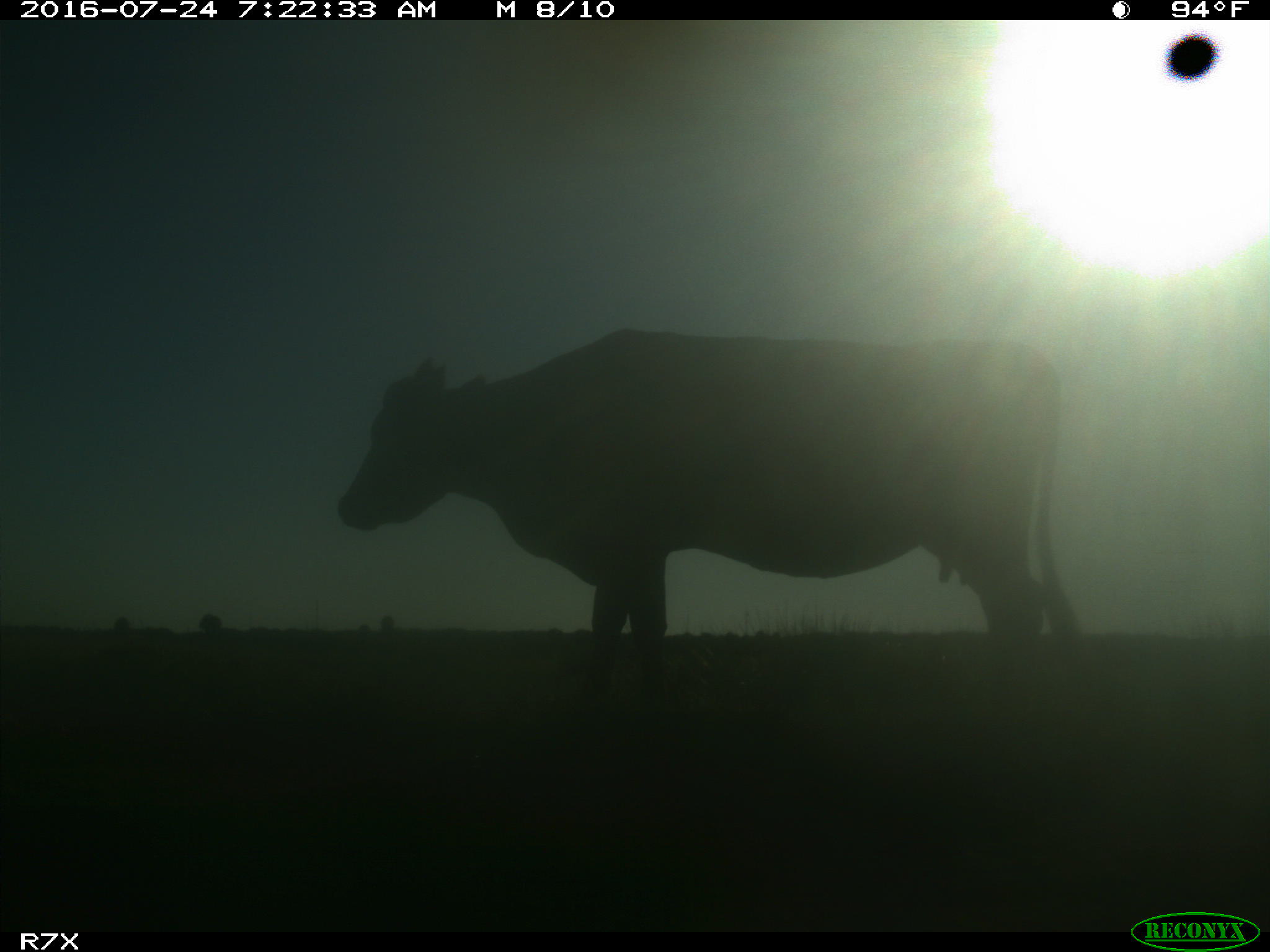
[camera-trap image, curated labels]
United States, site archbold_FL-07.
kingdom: Animalia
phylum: Chordata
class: Mammalia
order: Artiodactyla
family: Bovidae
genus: Bos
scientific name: Bos taurus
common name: domestic cow